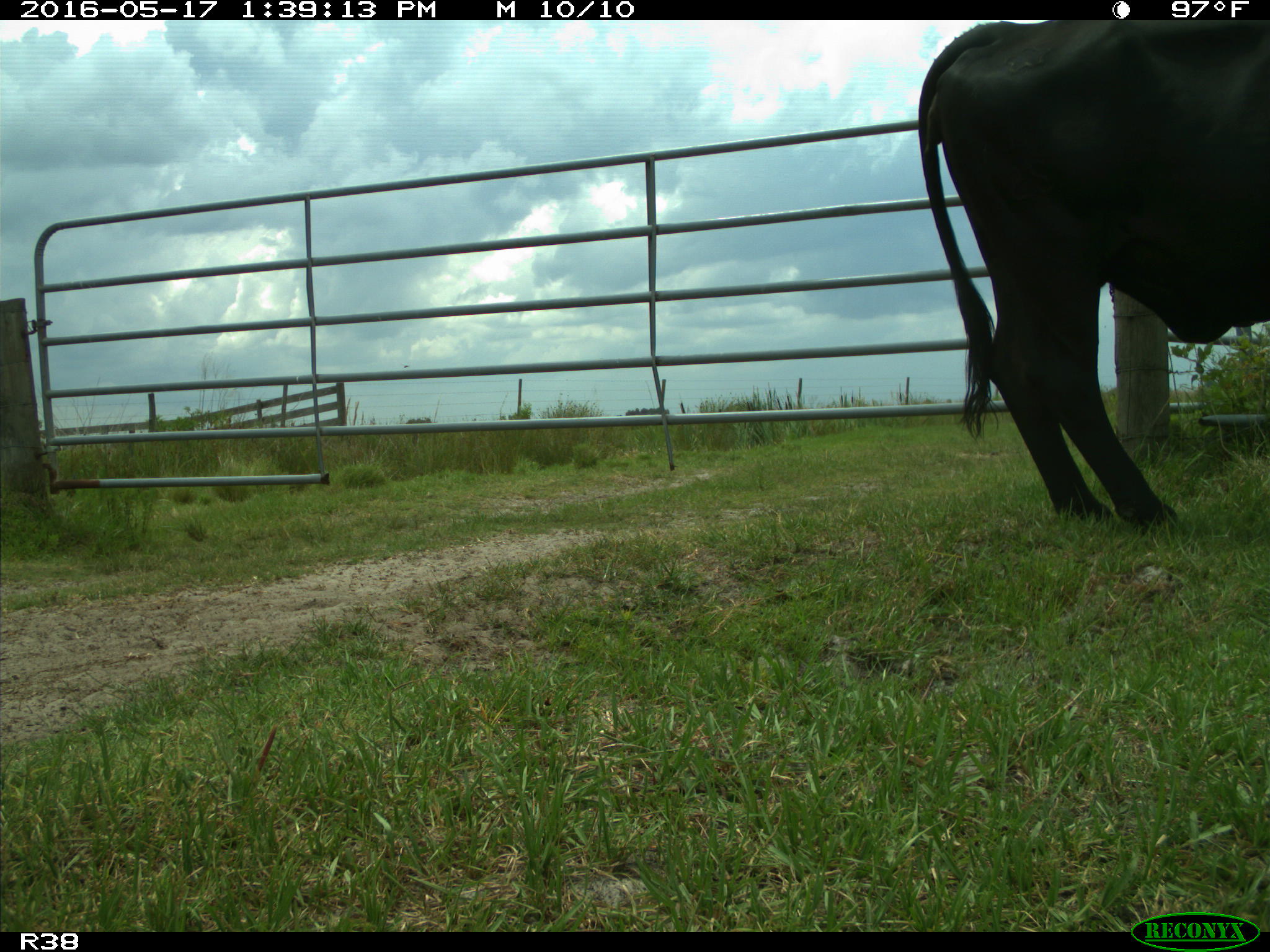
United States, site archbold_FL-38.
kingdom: Animalia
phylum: Chordata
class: Mammalia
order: Artiodactyla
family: Bovidae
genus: Bos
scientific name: Bos taurus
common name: domestic cow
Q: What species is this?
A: Bos taurus (domestic cow).